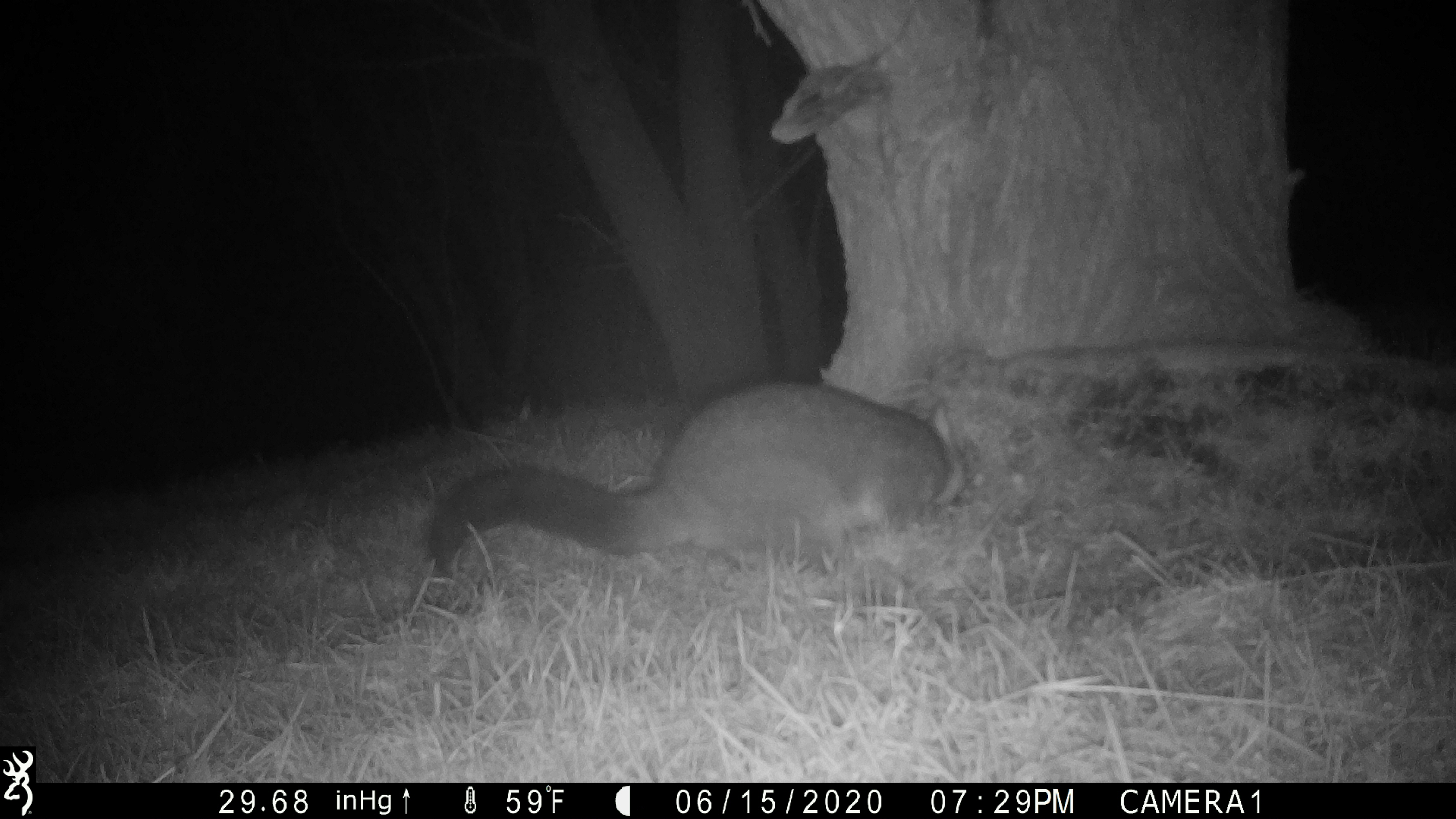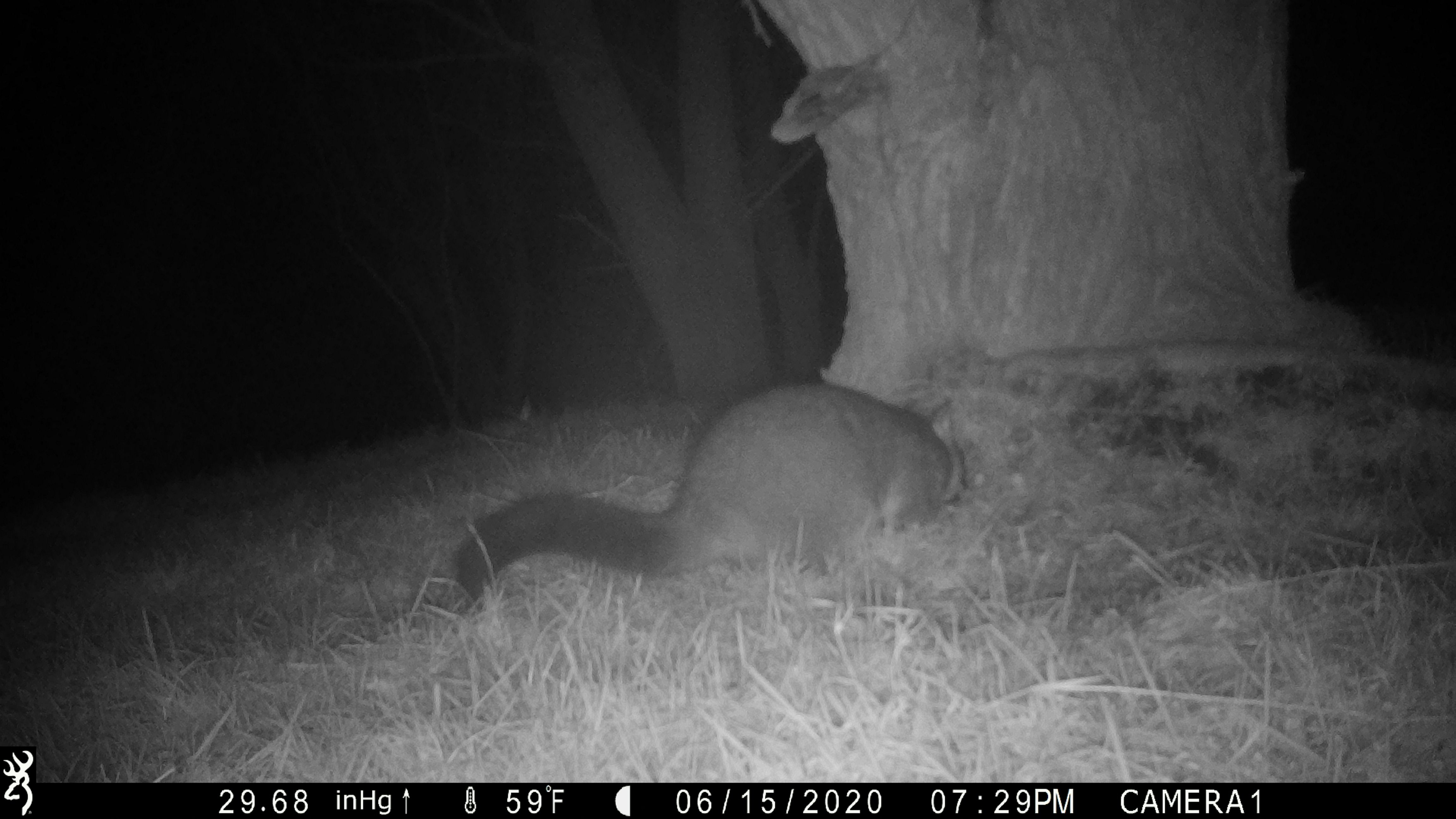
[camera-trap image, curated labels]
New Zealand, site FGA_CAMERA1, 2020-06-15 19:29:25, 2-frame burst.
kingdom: Animalia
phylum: Chordata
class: Mammalia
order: Diprotodontia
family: Phalangeridae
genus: Trichosurus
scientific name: Trichosurus vulpecula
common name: common brushtail possum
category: possum